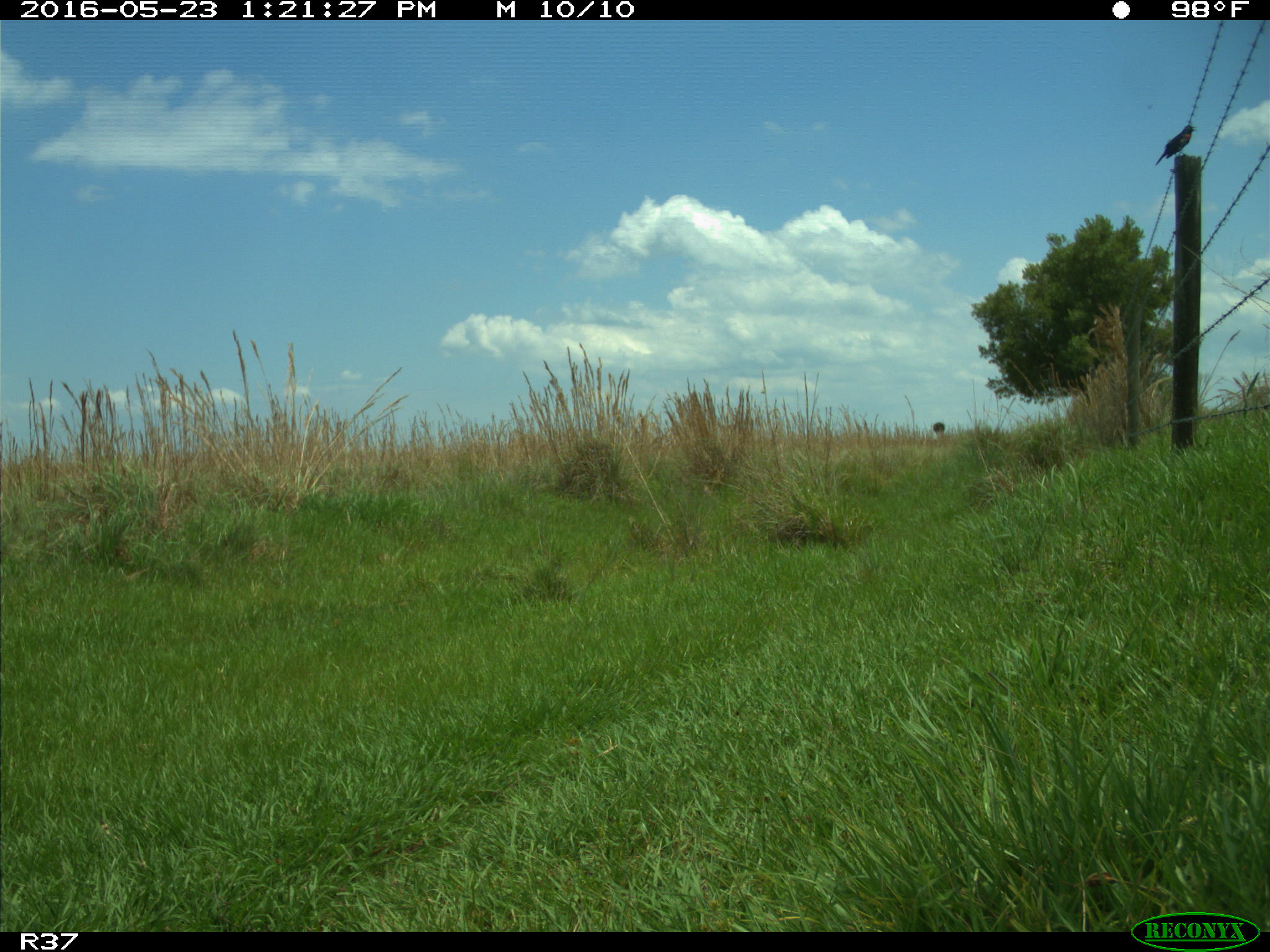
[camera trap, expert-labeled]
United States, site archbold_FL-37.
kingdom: Animalia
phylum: Chordata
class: Aves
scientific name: Aves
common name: birds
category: unidentified bird